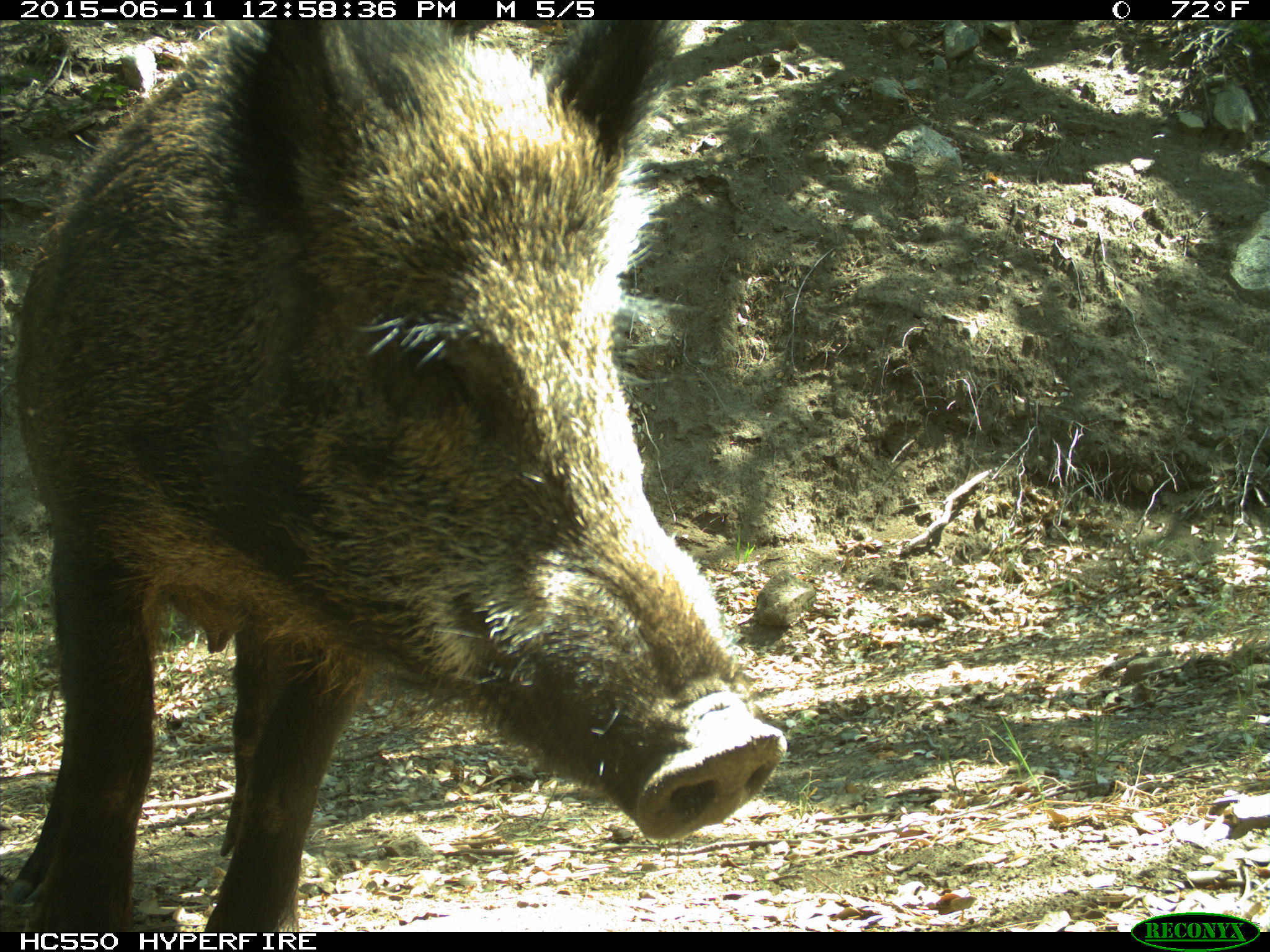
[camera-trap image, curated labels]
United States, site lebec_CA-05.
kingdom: Animalia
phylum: Chordata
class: Mammalia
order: Artiodactyla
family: Suidae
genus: Sus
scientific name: Sus scrofa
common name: wild boar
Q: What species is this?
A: Sus scrofa (wild boar).